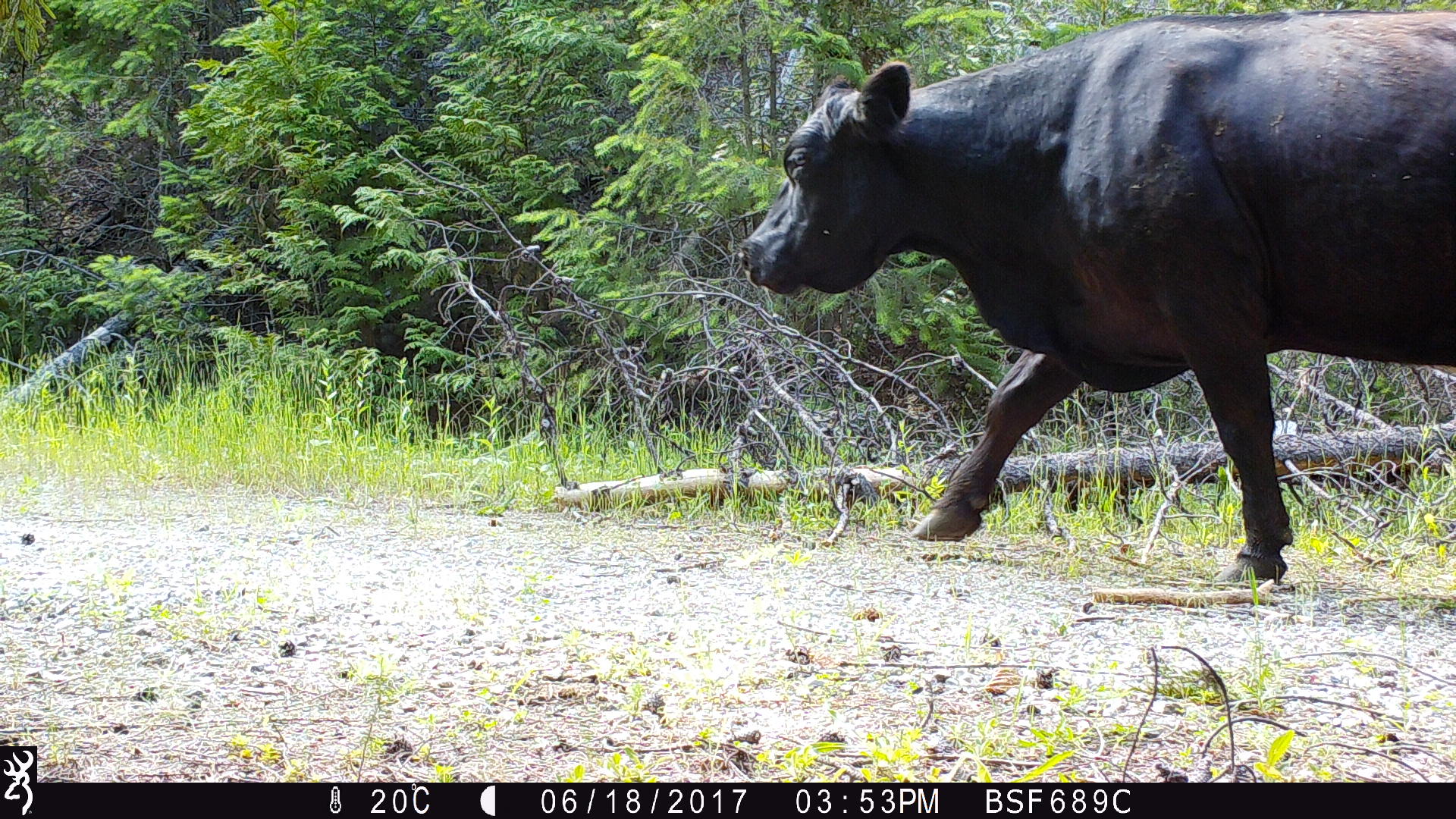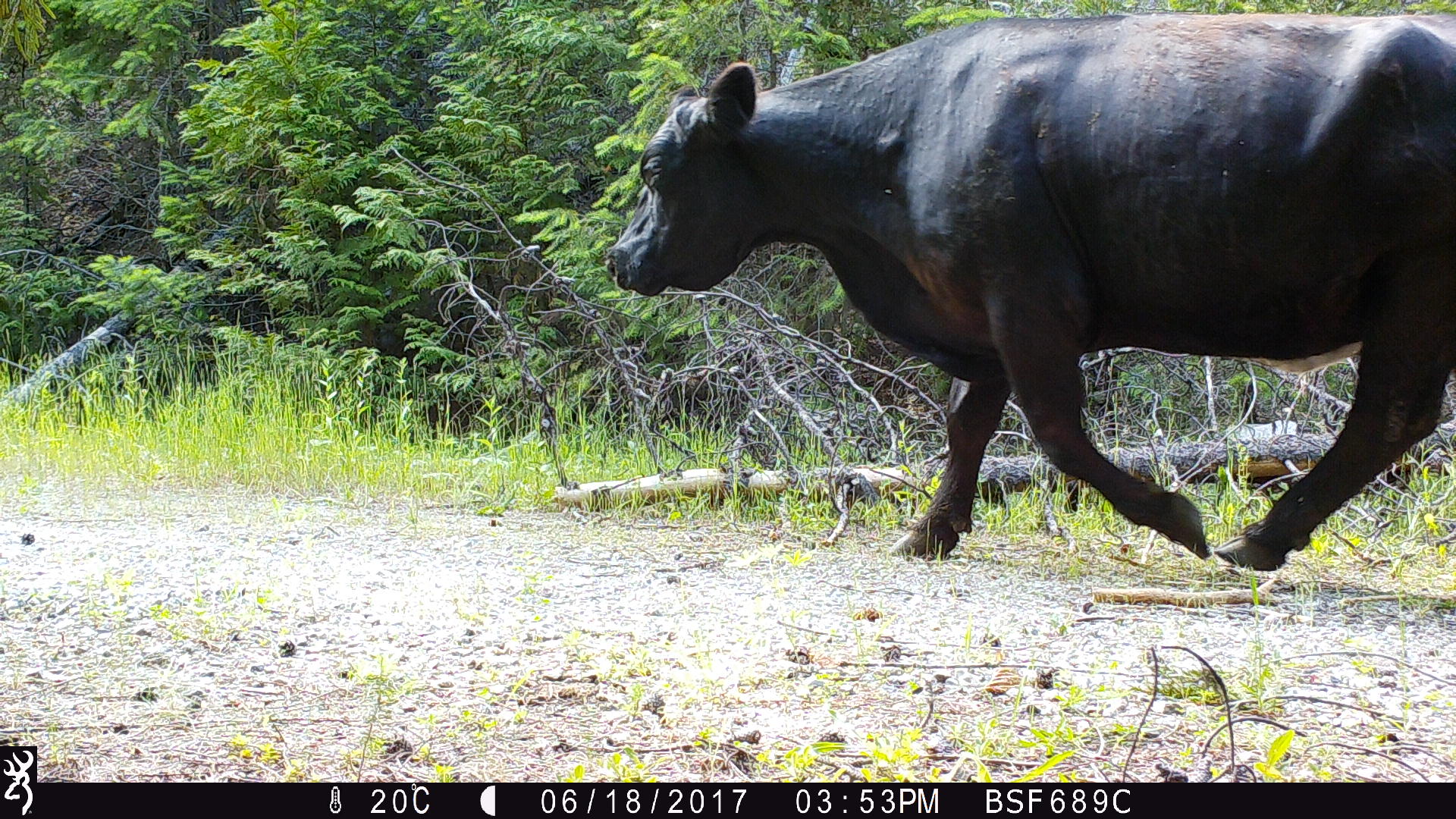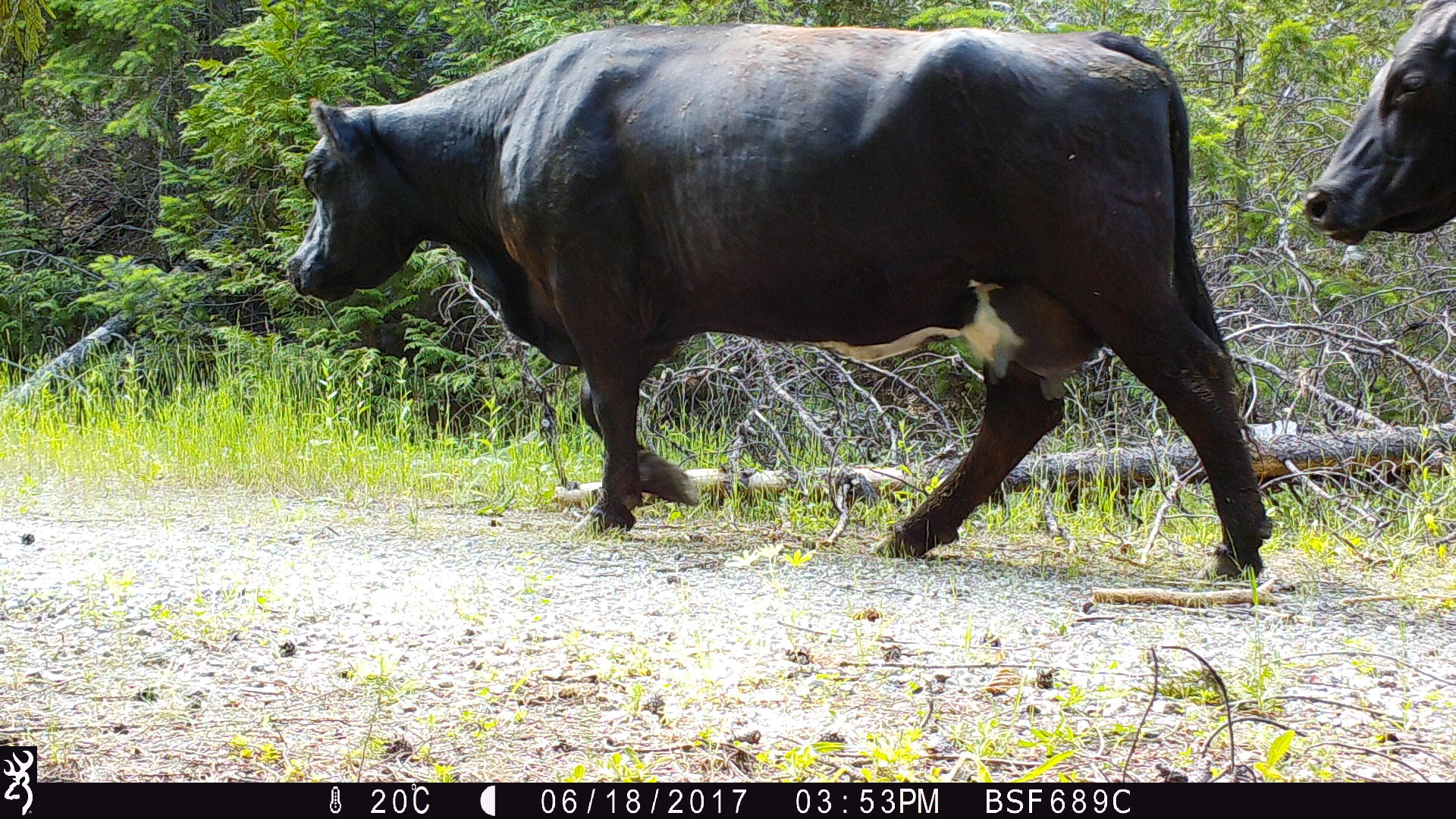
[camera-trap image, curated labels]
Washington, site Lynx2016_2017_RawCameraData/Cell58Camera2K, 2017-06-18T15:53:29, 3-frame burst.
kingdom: Animalia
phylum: Chordata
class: Mammalia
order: Artiodactyla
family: Bovidae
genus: Bos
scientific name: Bos taurus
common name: domestic cattle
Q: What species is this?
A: Domestic cattle (Bos taurus).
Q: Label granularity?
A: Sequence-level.